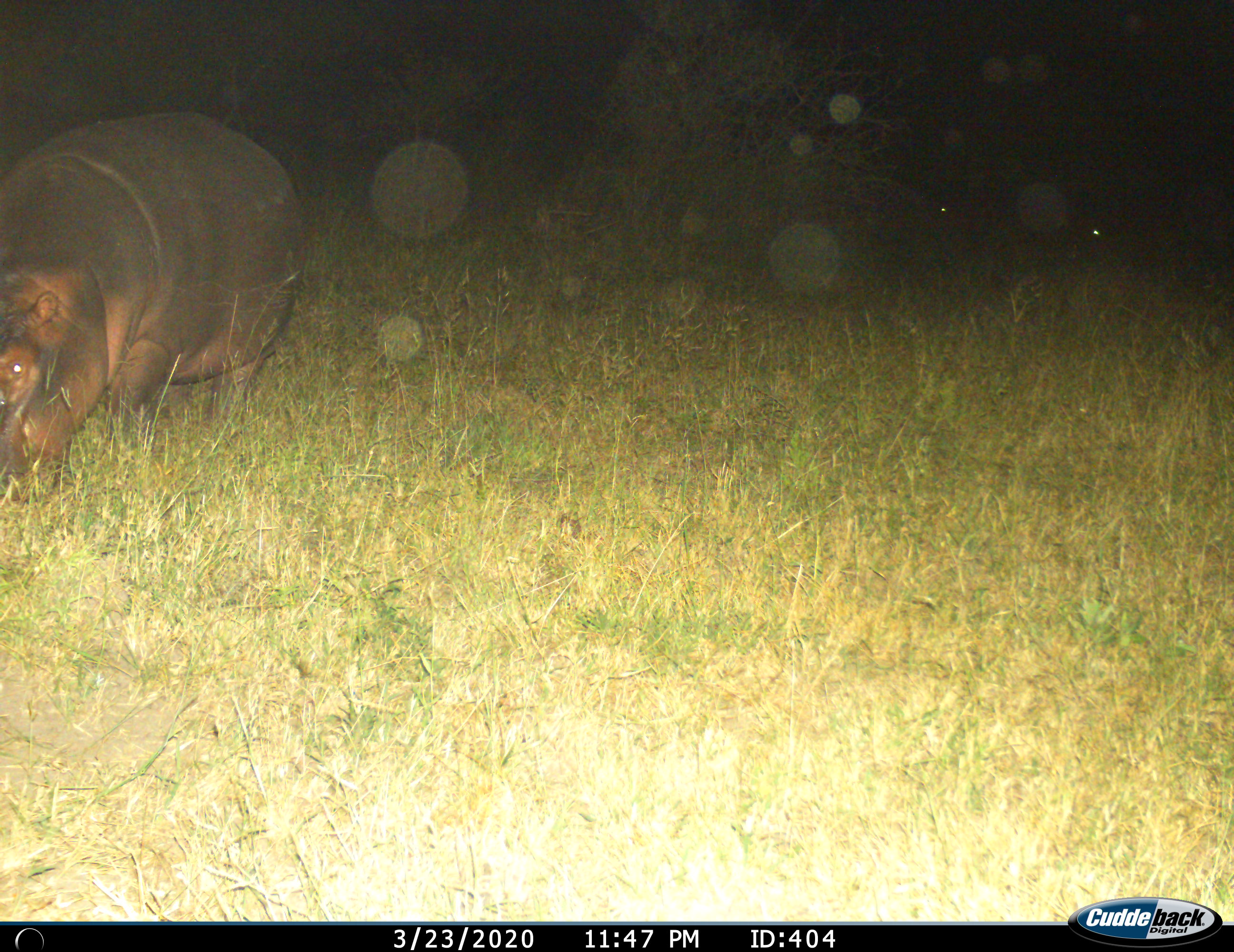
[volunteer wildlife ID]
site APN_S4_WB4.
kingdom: Animalia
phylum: Chordata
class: Mammalia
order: Artiodactyla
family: Hippopotamidae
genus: Hippopotamus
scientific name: Hippopotamus amphibius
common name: hippopotamus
Hippopotamus (Hippopotamus amphibius), count 1. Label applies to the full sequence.